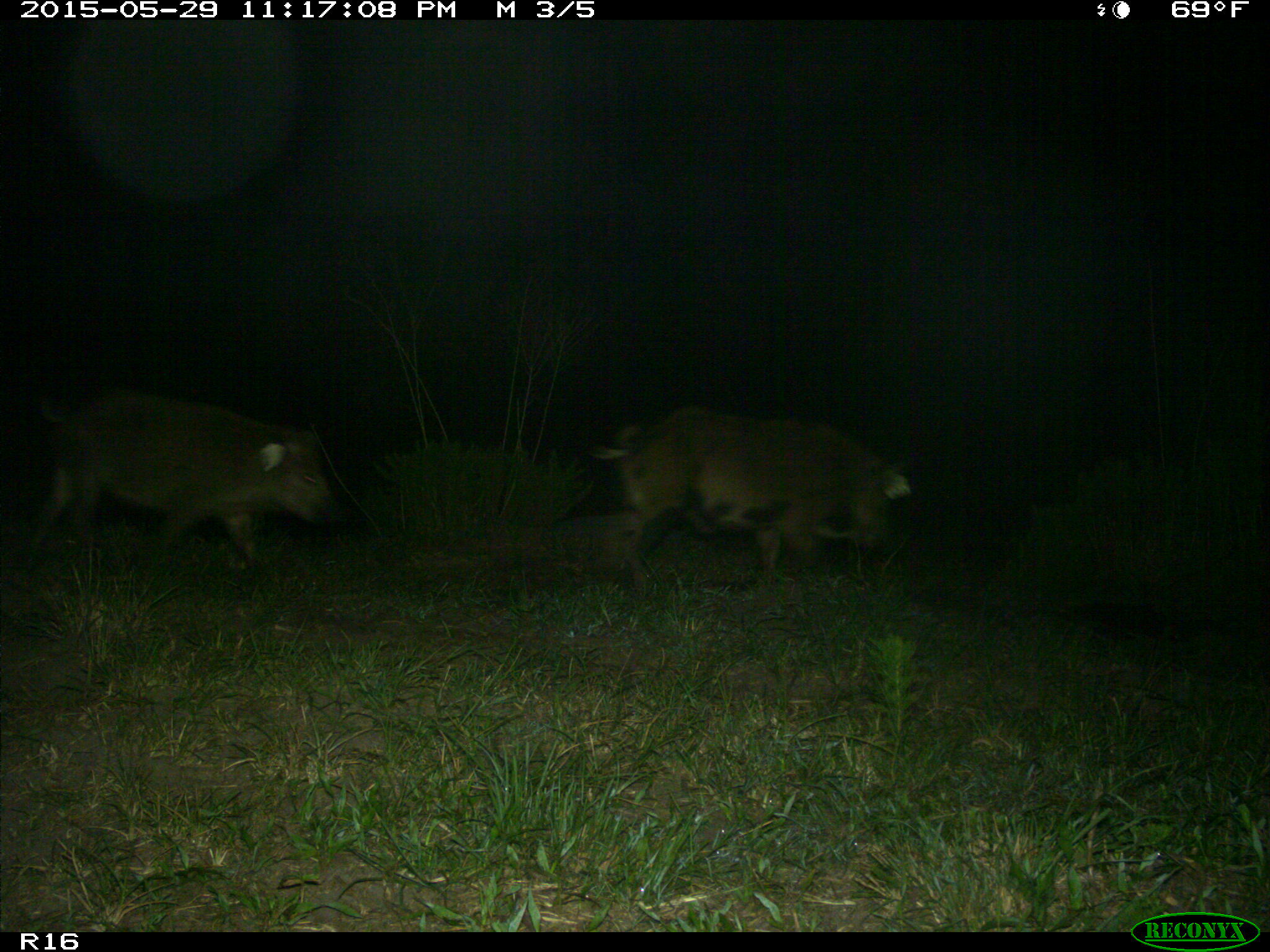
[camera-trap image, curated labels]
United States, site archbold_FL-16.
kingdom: Animalia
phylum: Chordata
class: Mammalia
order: Artiodactyla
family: Suidae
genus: Sus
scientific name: Sus scrofa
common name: wild boar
Sus scrofa (wild boar).